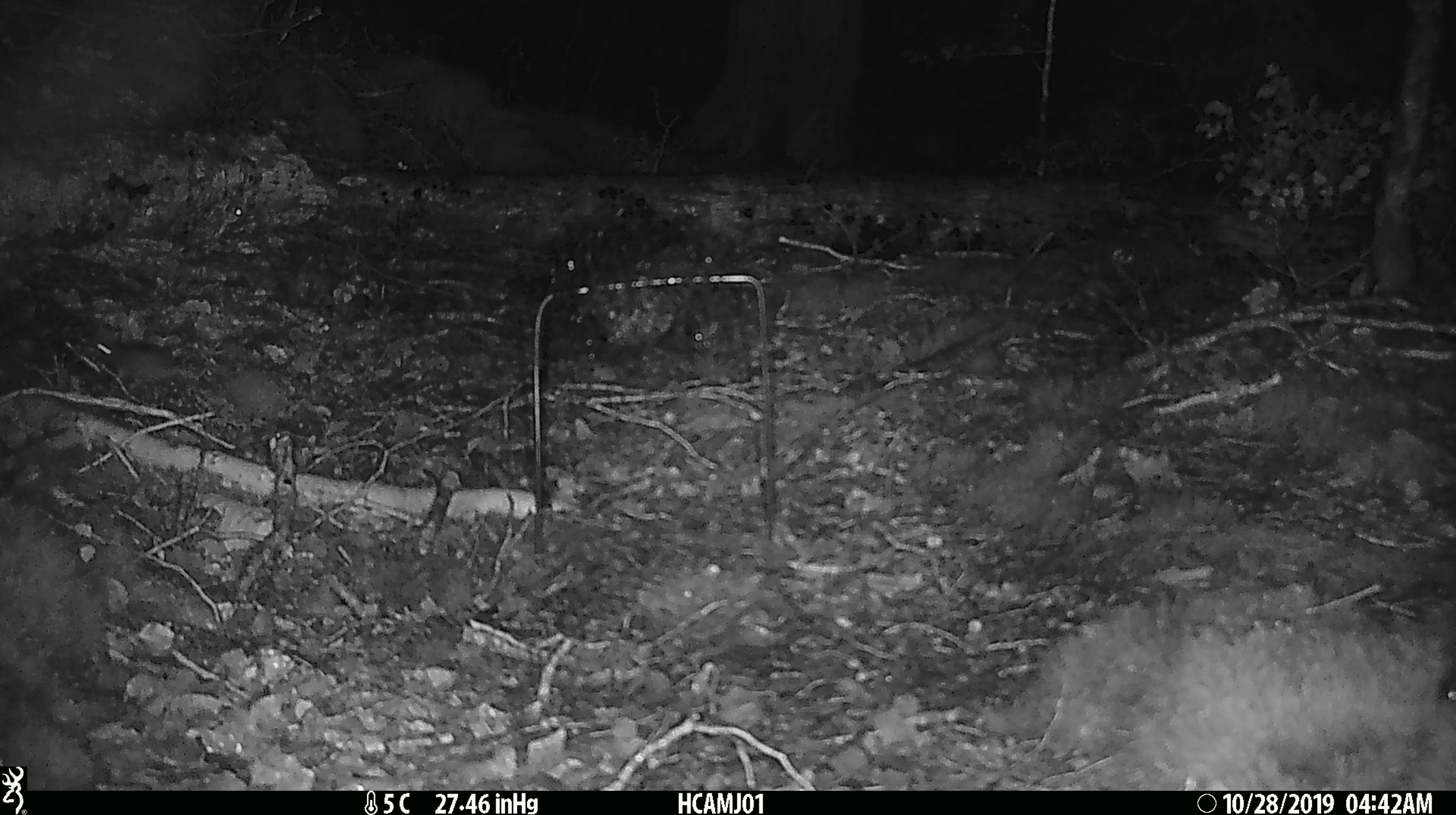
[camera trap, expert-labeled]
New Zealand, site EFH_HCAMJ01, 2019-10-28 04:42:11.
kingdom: Animalia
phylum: Chordata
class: Mammalia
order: Rodentia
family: Muridae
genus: Mus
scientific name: Mus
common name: mouse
Mouse (Mus).